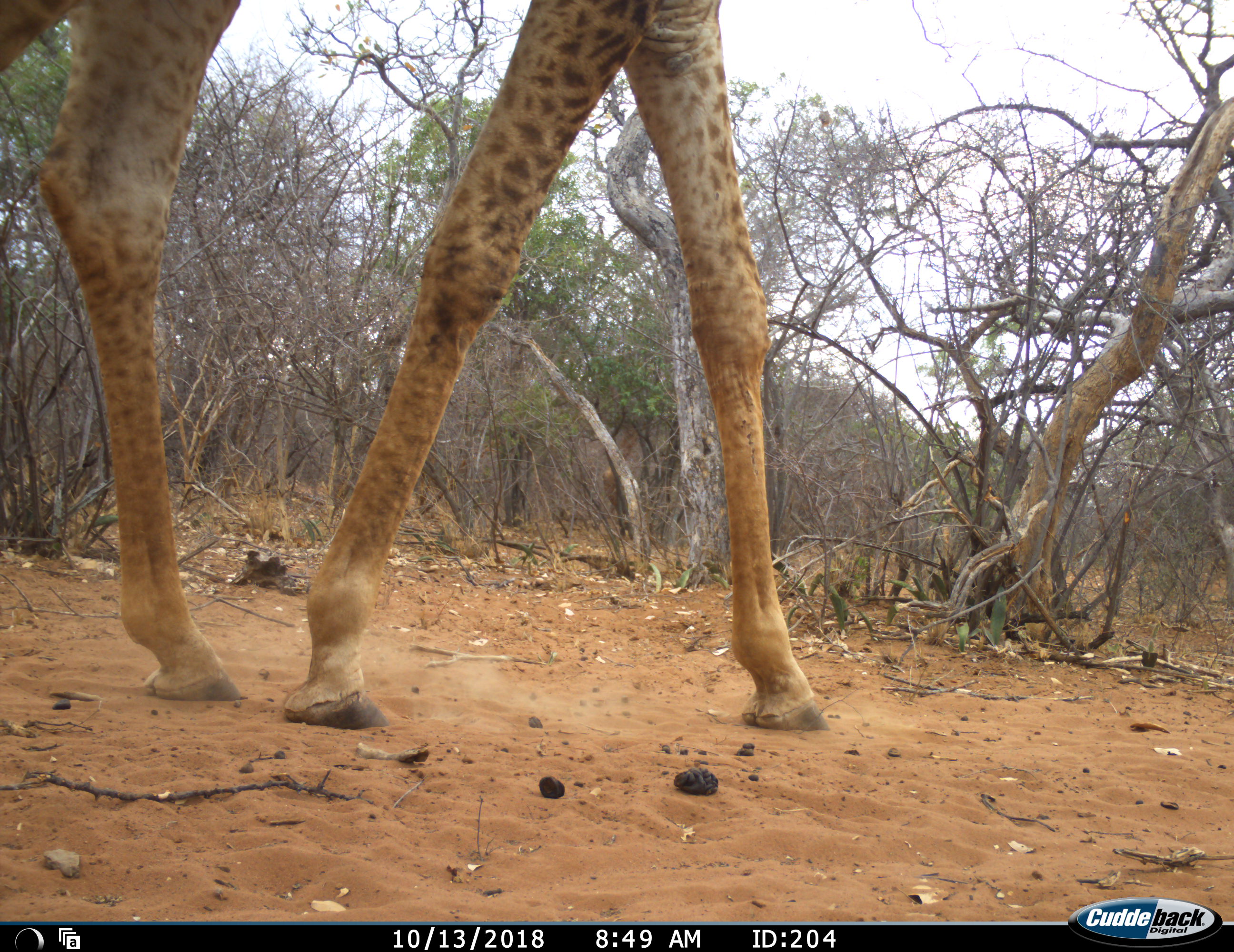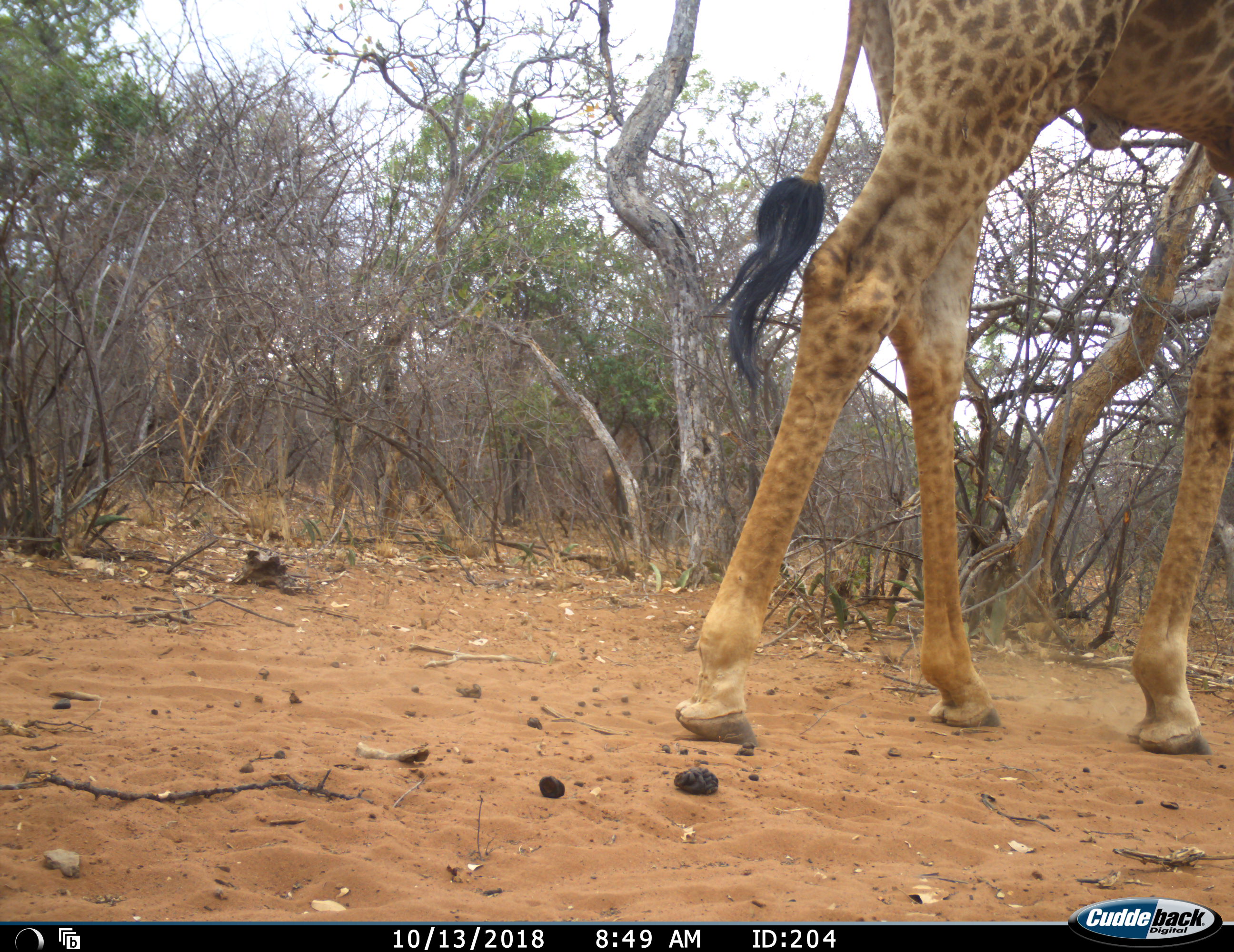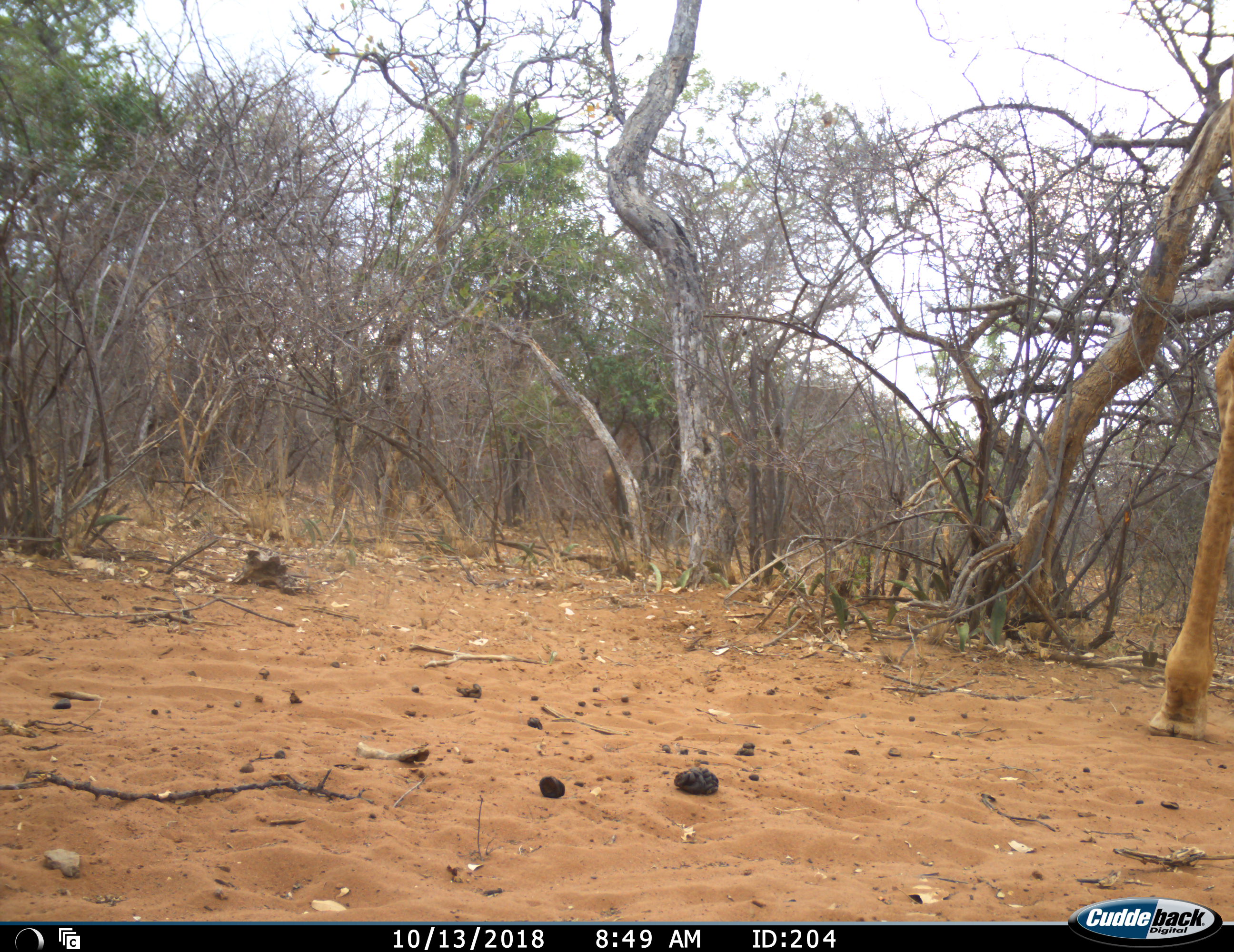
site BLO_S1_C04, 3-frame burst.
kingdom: Animalia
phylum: Chordata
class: Mammalia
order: Artiodactyla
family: Giraffidae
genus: Giraffa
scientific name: Giraffa camelopardalis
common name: giraffe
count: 1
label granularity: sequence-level